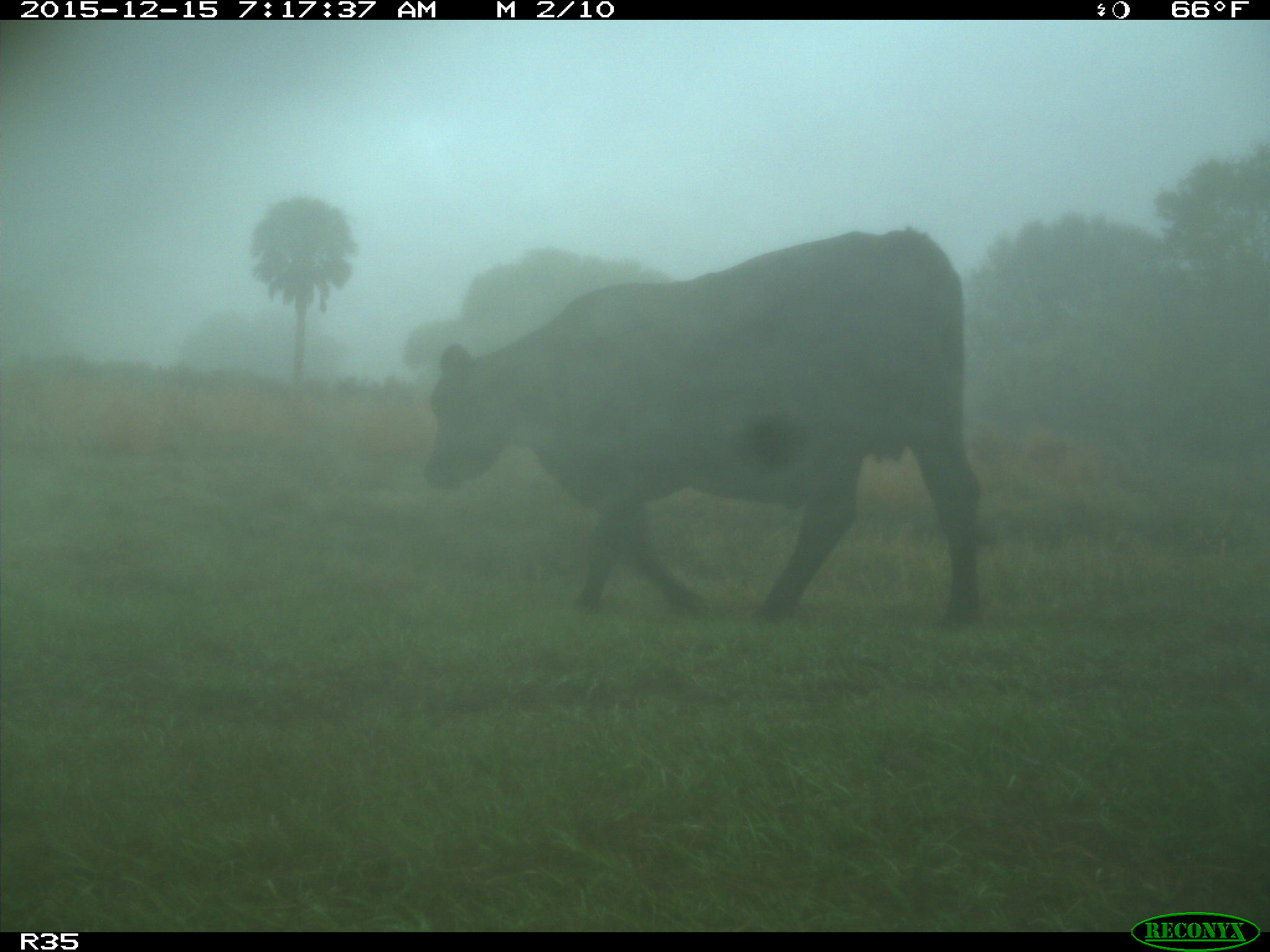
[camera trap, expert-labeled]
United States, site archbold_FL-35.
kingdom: Animalia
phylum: Chordata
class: Mammalia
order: Artiodactyla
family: Bovidae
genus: Bos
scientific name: Bos taurus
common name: domestic cow